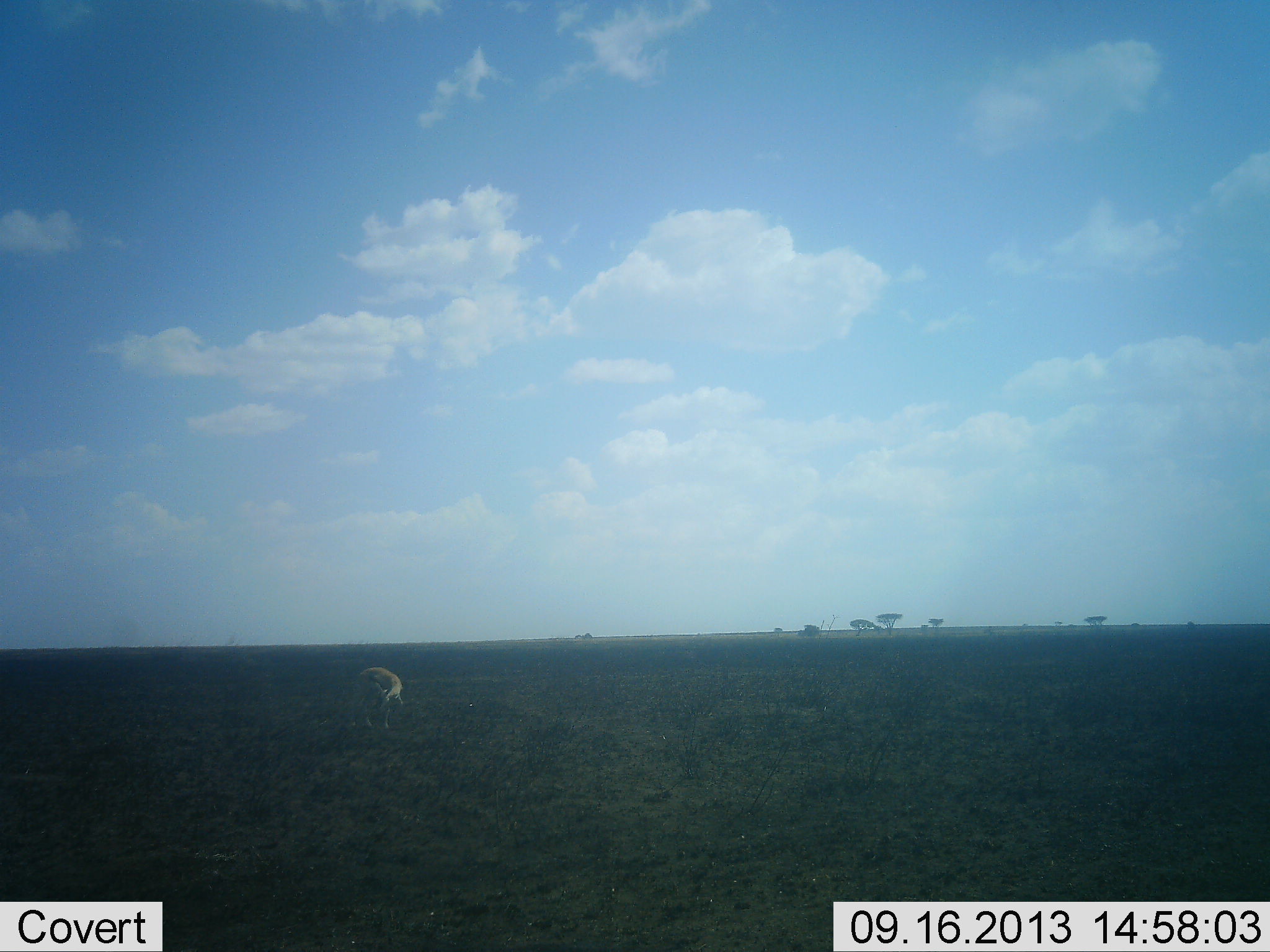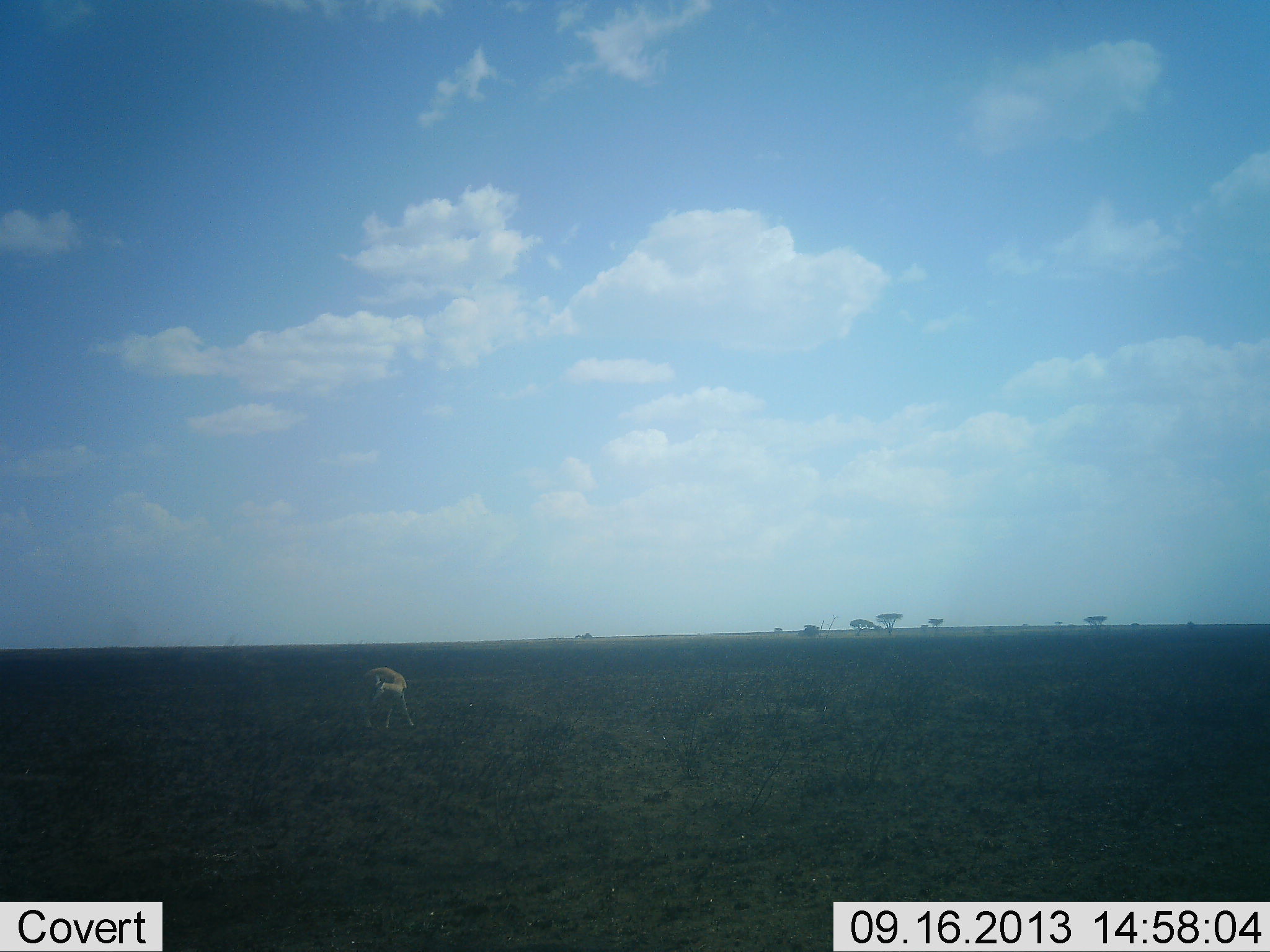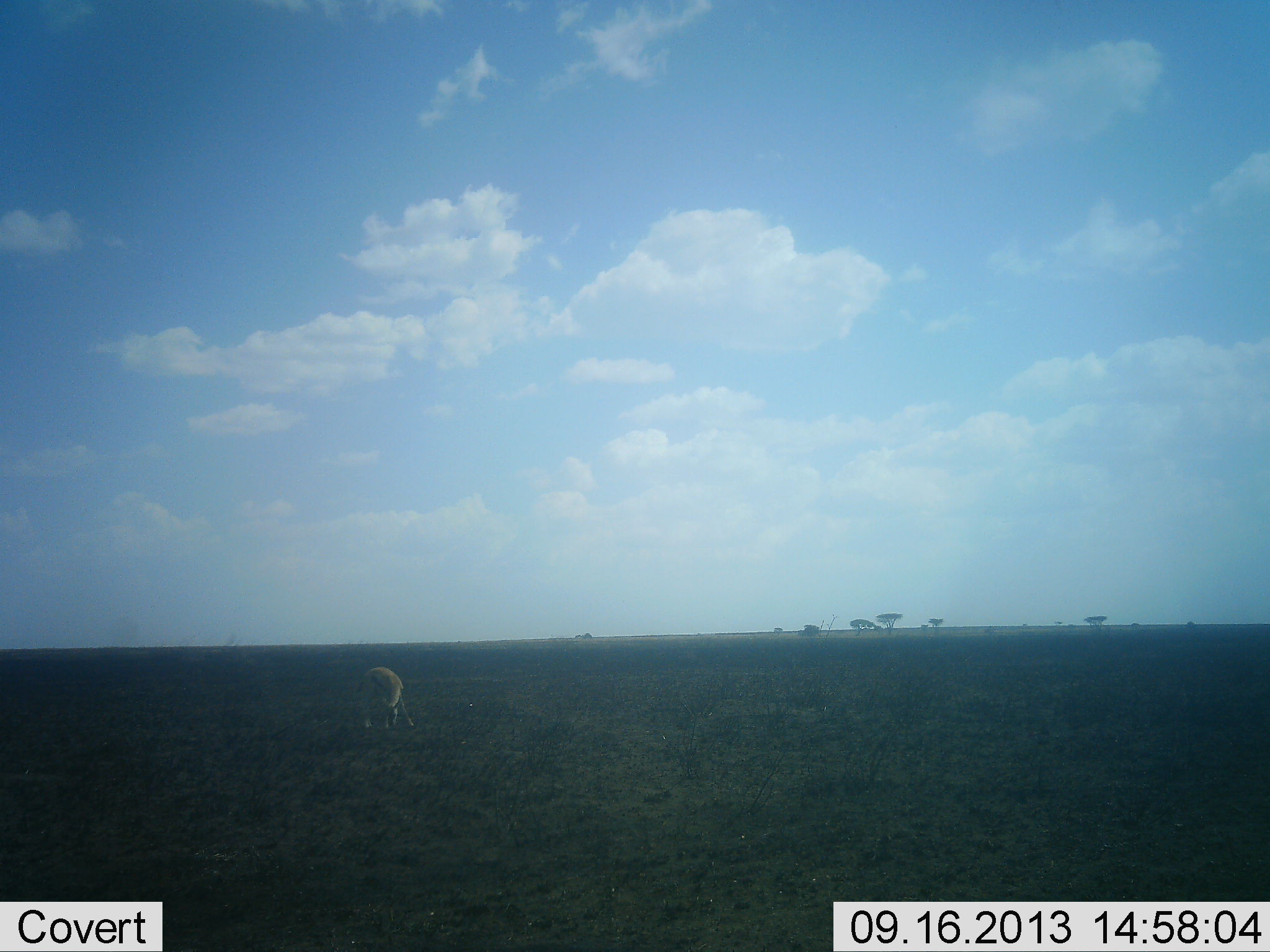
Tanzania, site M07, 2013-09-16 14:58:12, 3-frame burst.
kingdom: Animalia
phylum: Chordata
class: Mammalia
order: Artiodactyla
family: Bovidae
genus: Nanger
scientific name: Nanger granti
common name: grant's gazelle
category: gazellegrants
Gazellegrants (grant's gazelle) (Nanger granti), count 1. Behavior (volunteer vote fractions): standing 60%, resting 0%, moving 0%, interacting 20%. Young present (vote fraction): 0%. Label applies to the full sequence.